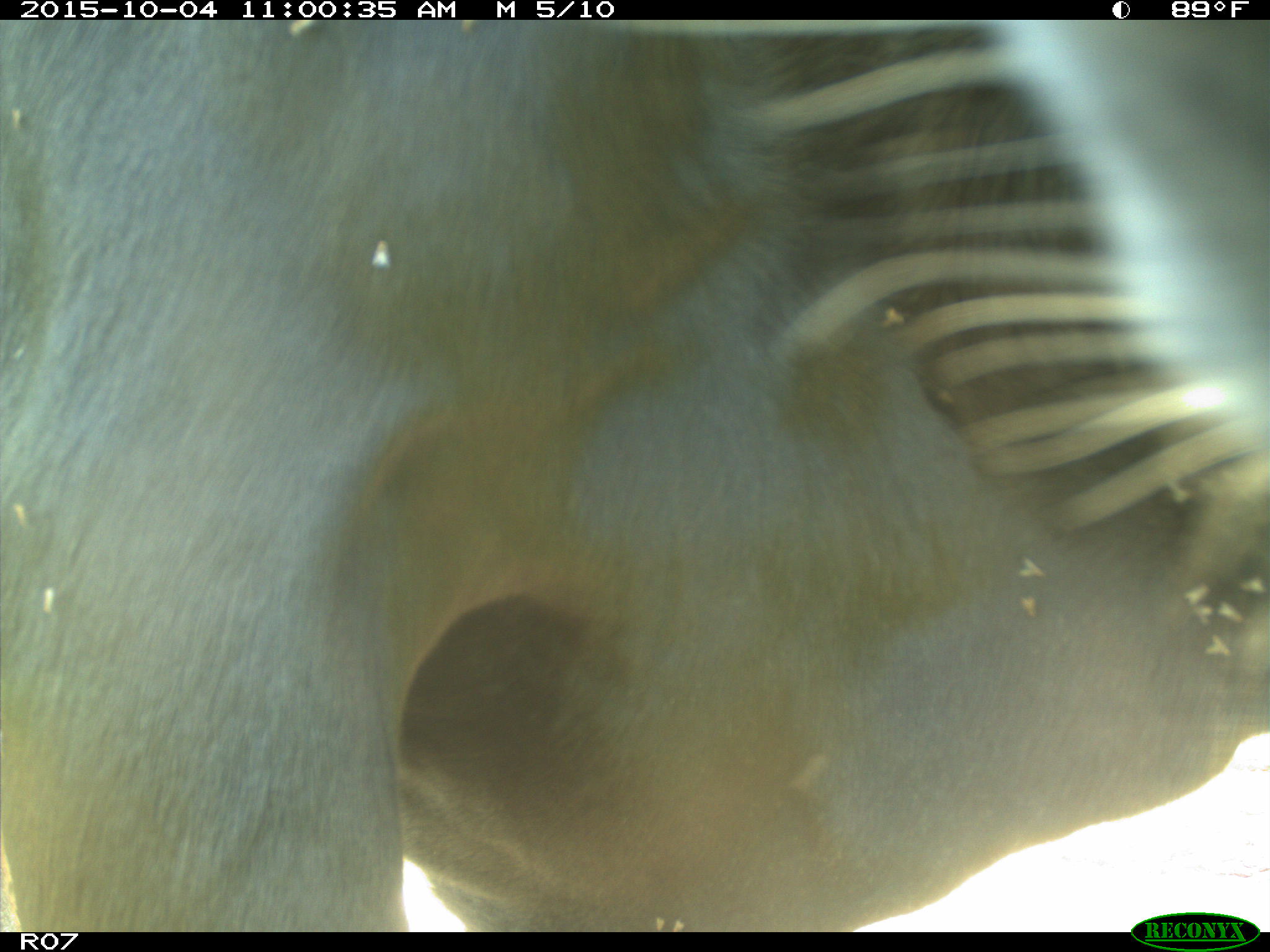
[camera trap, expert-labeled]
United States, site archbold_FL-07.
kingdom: Animalia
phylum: Chordata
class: Mammalia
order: Artiodactyla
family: Bovidae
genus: Bos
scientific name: Bos taurus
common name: domestic cow